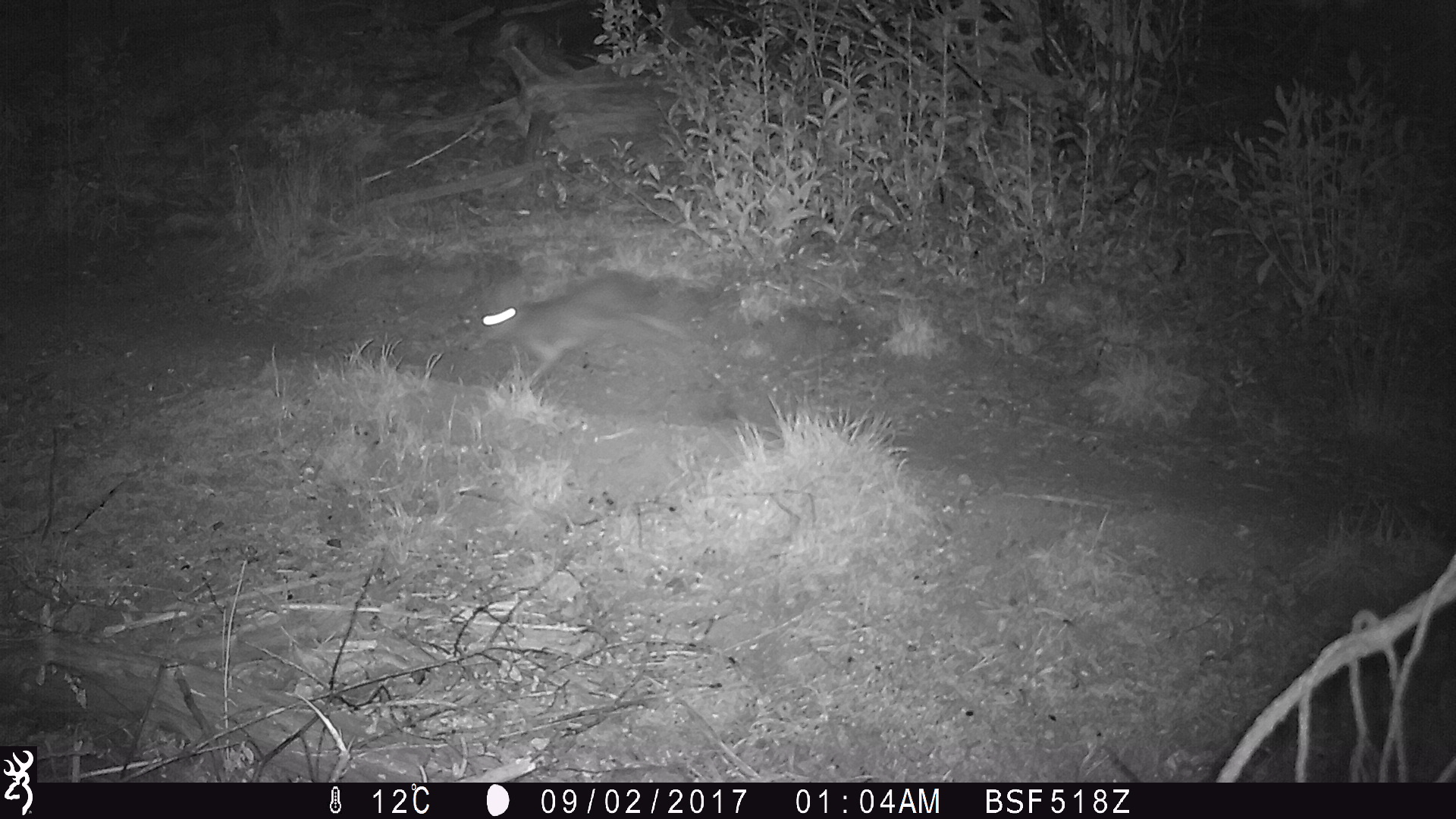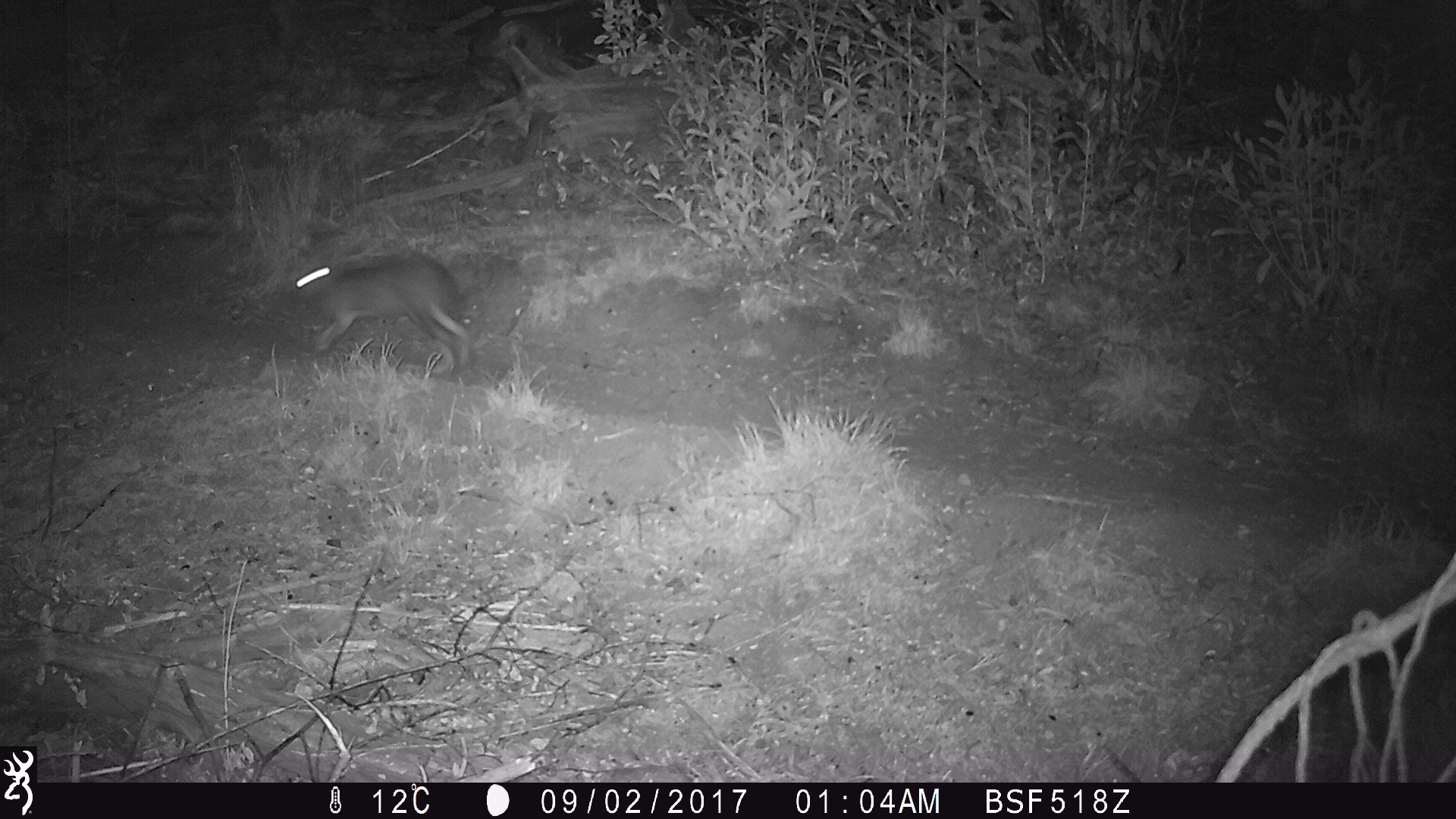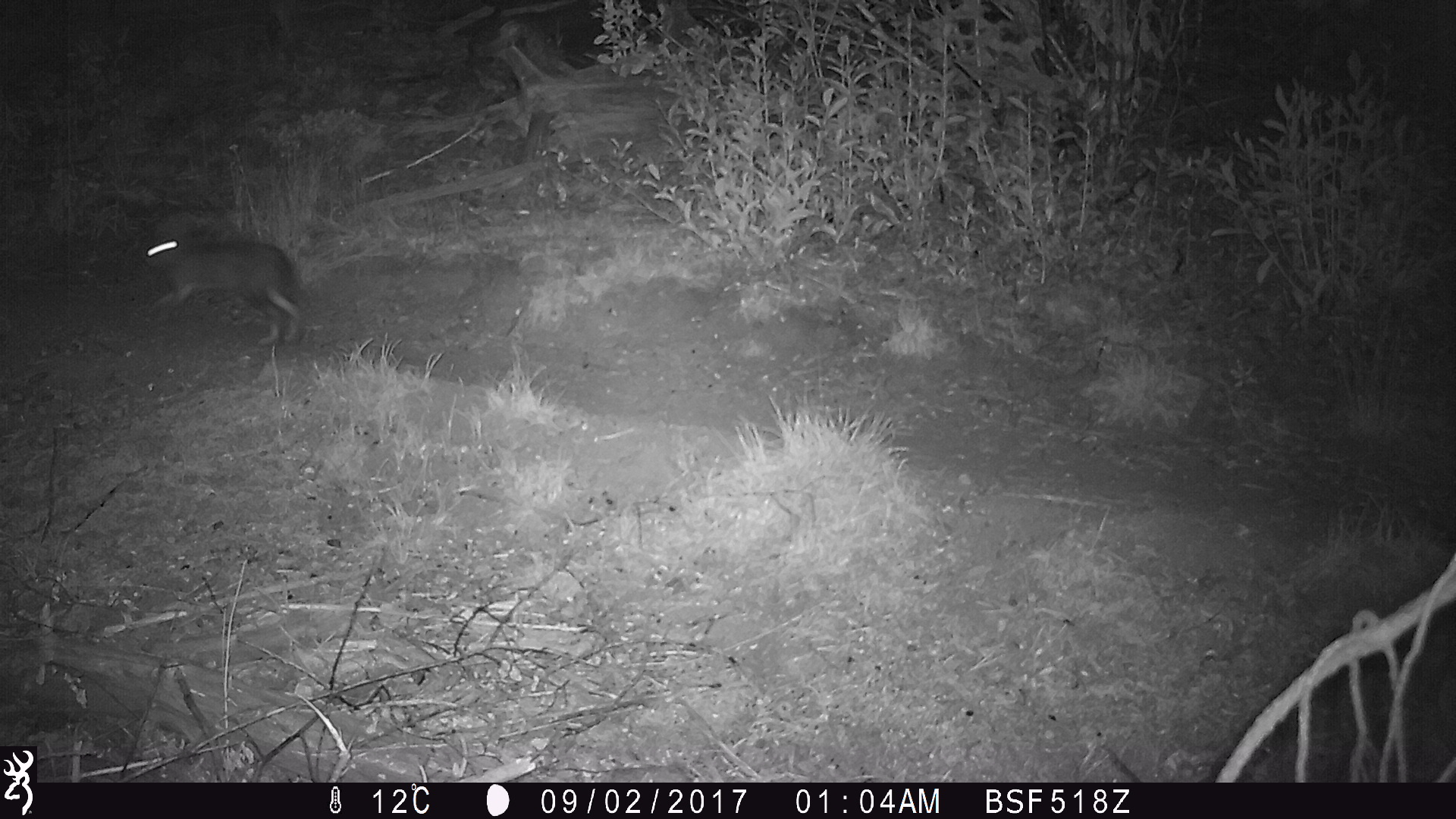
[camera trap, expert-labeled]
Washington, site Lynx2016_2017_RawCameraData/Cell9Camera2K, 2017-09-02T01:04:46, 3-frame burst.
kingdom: Animalia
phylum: Chordata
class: Mammalia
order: Lagomorpha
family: Leporidae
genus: Lepus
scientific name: Lepus americanus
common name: snowshoe hare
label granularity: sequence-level